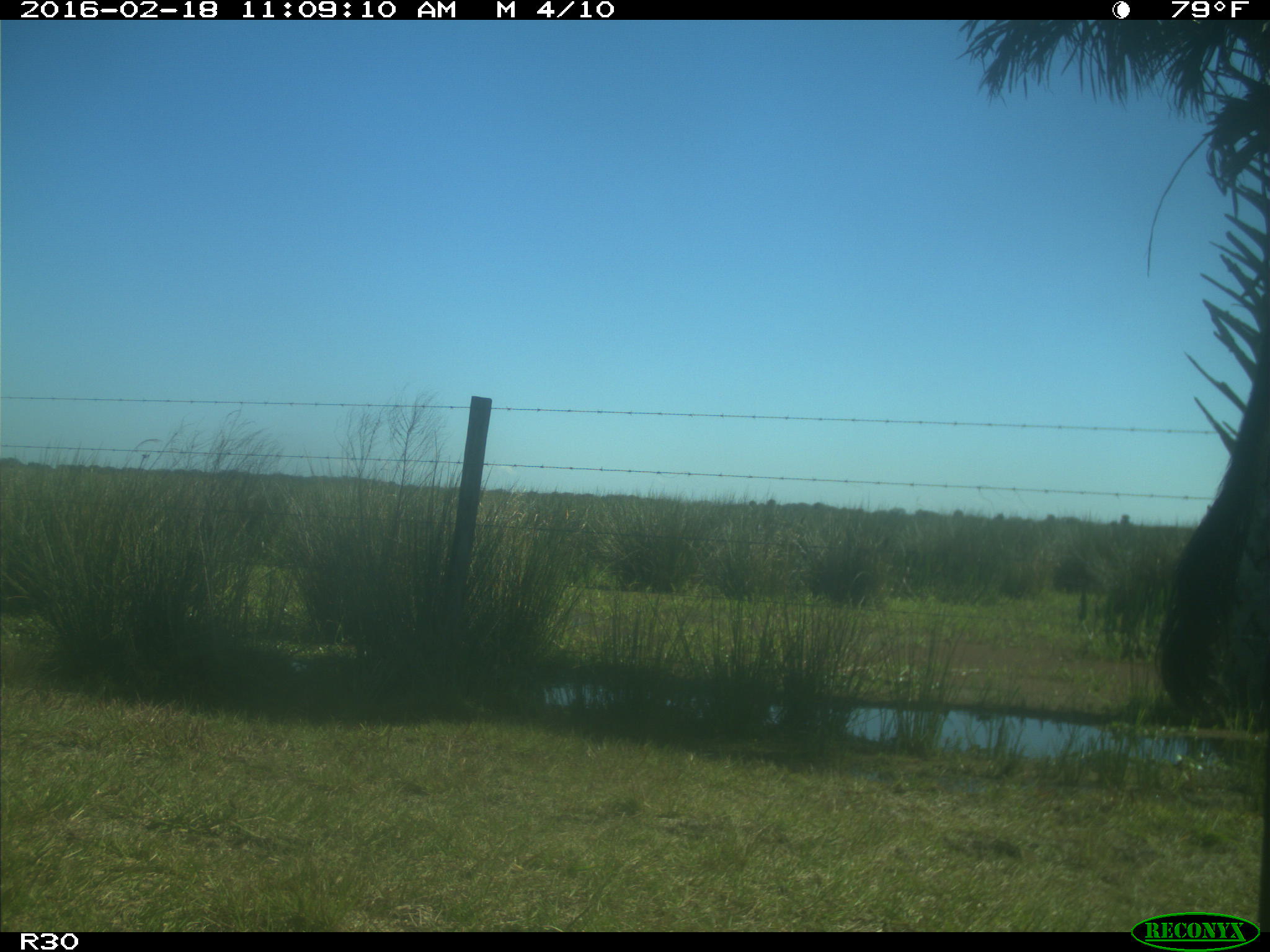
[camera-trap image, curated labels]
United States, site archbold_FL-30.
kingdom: Animalia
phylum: Chordata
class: Mammalia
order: Artiodactyla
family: Bovidae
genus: Bos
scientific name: Bos taurus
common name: domestic cow